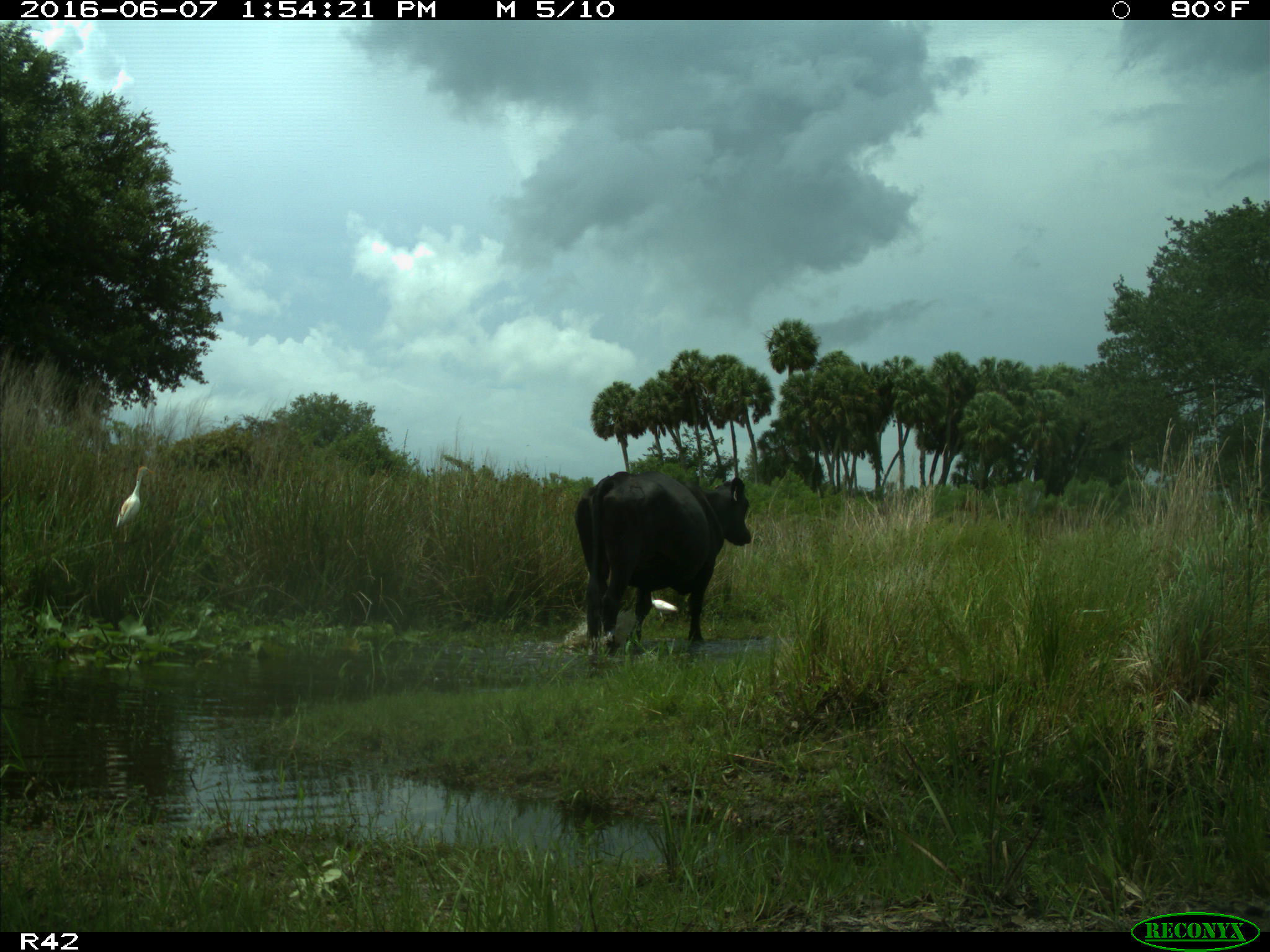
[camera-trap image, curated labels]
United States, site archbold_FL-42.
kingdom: Animalia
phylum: Chordata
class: Mammalia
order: Artiodactyla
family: Bovidae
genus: Bos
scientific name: Bos taurus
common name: domestic cow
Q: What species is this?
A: Bos taurus (domestic cow).